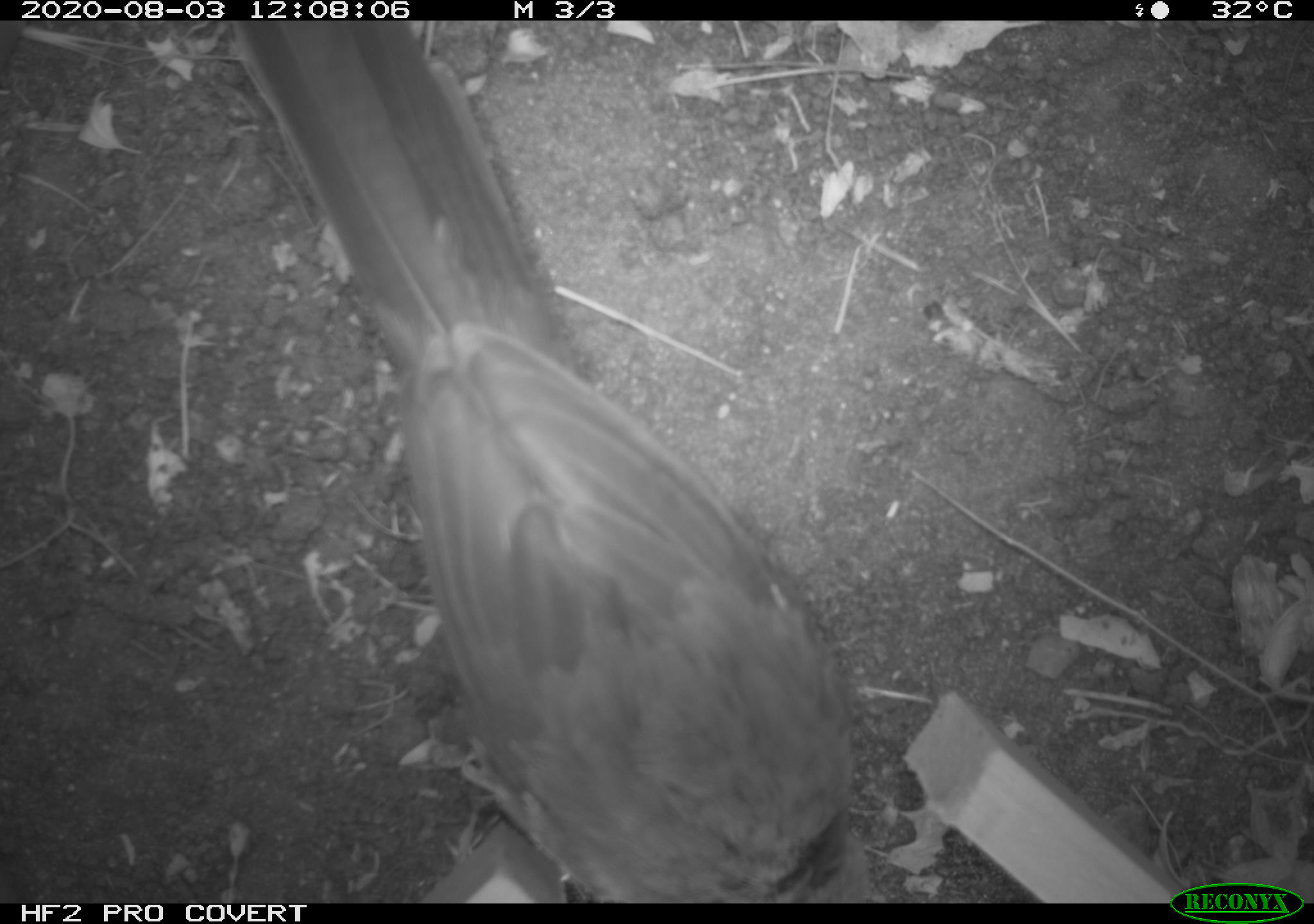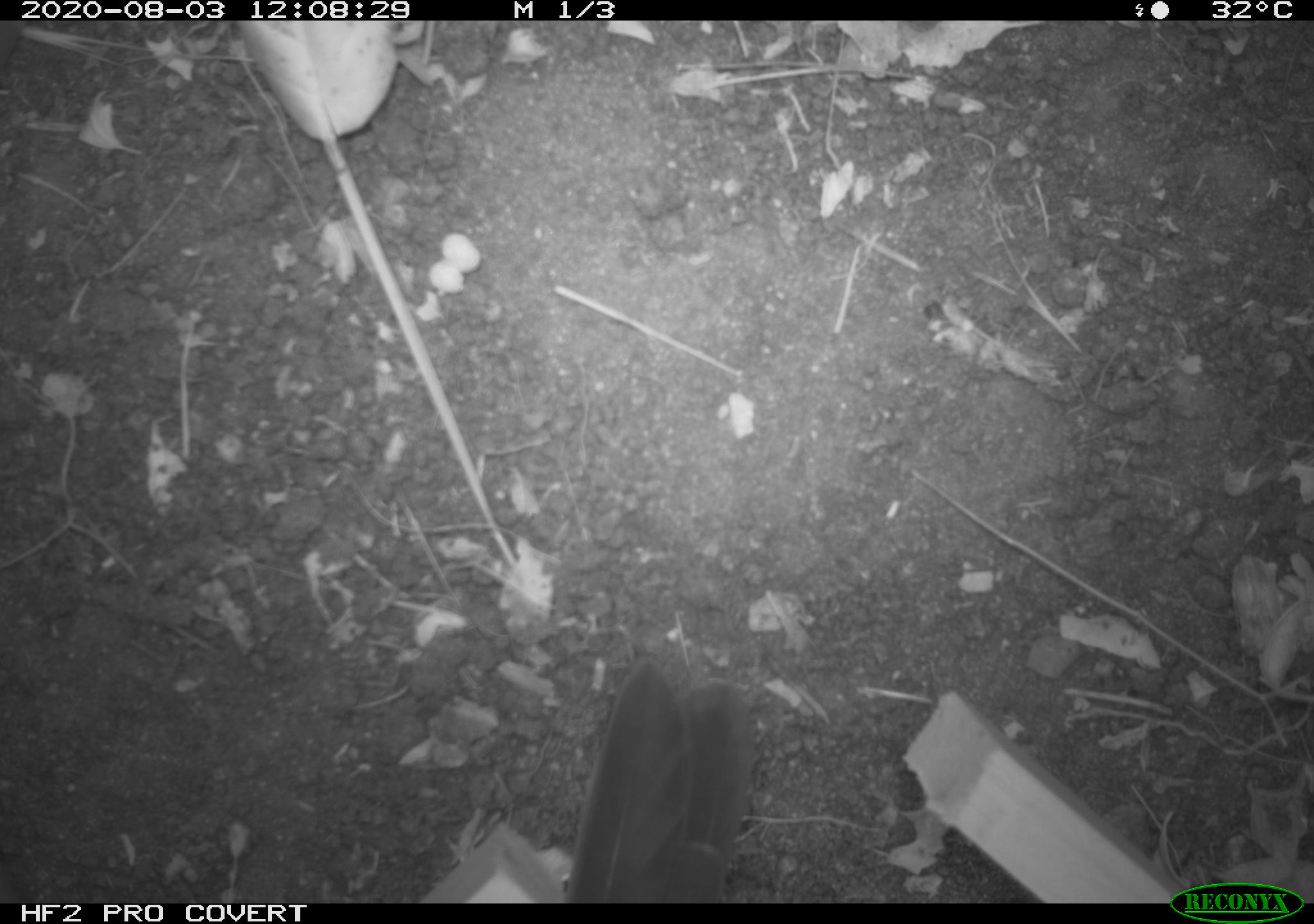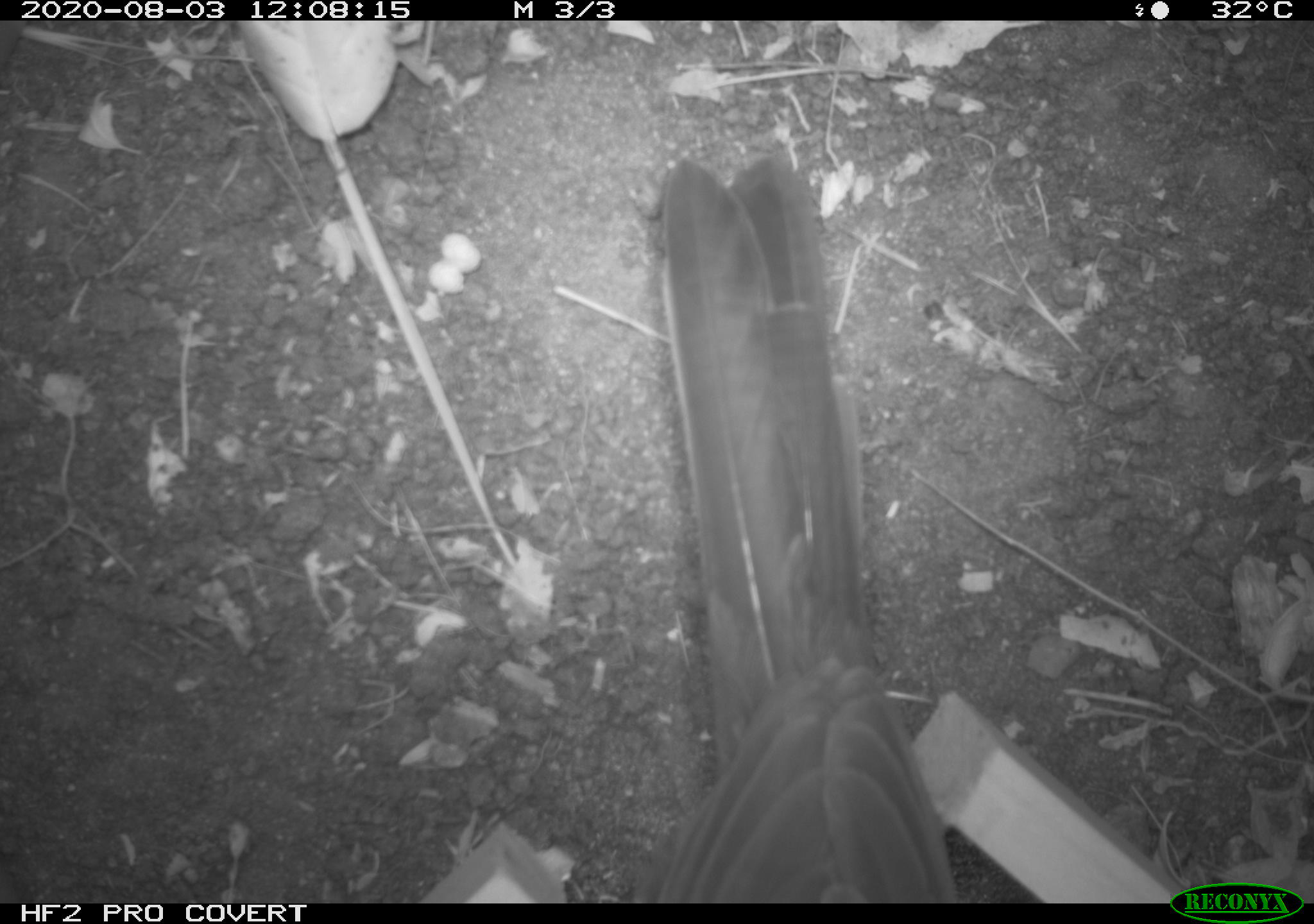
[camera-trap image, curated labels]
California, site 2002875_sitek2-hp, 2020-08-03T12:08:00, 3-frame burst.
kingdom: Animalia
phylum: Chordata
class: Aves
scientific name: Aves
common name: bird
Bird (Aves).